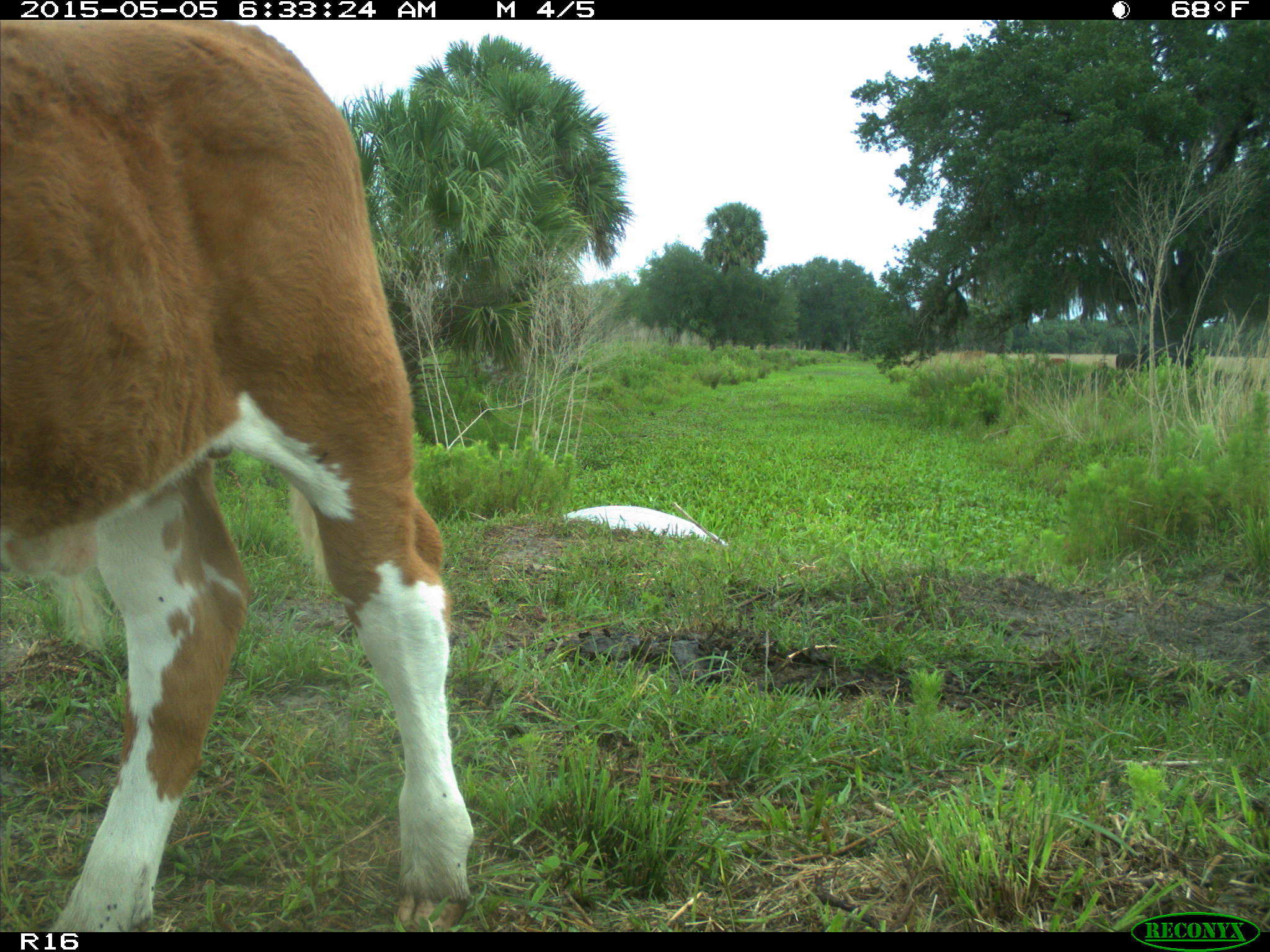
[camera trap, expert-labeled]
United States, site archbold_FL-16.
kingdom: Animalia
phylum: Chordata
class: Mammalia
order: Artiodactyla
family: Bovidae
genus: Bos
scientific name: Bos taurus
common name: domestic cow